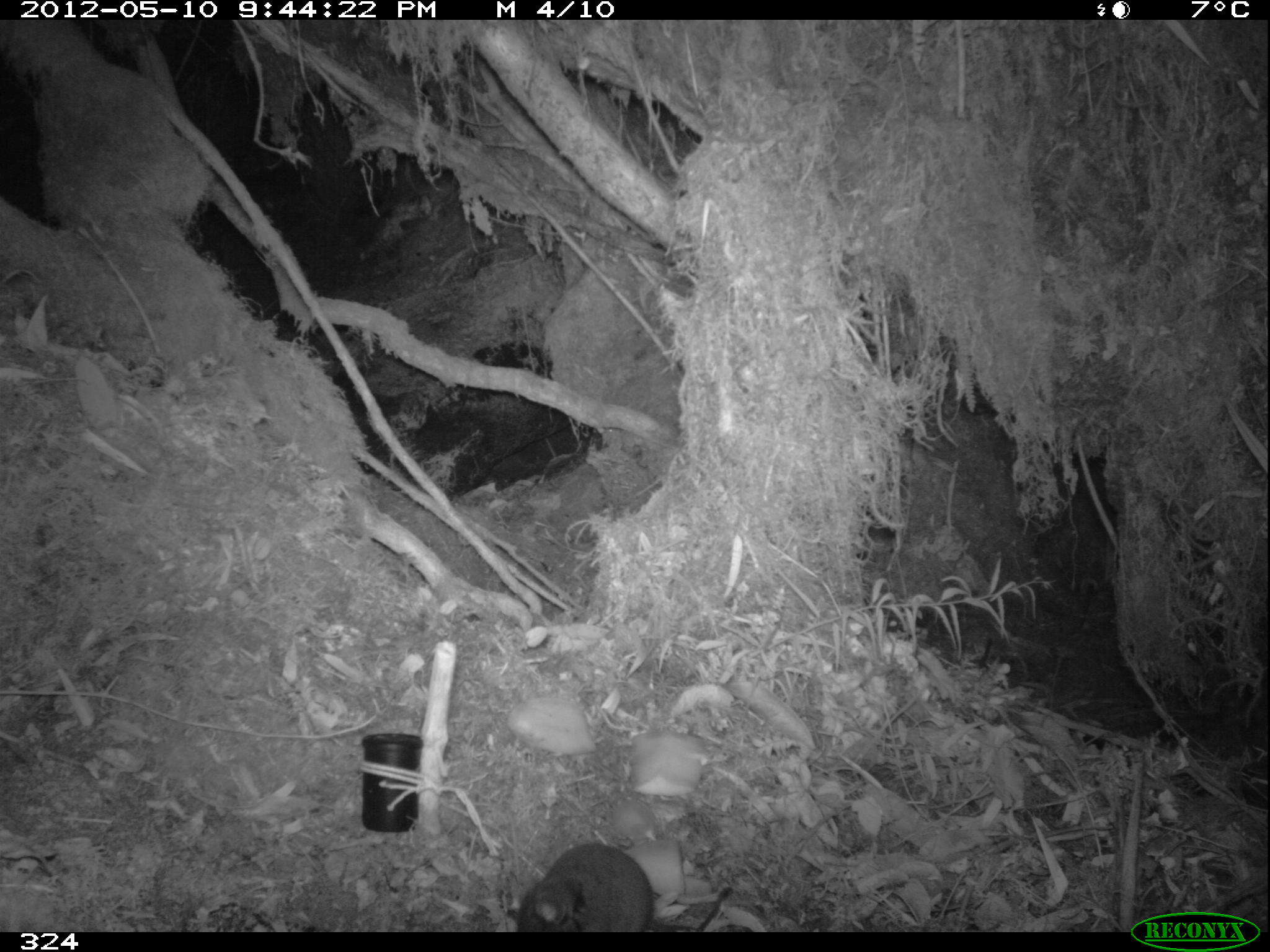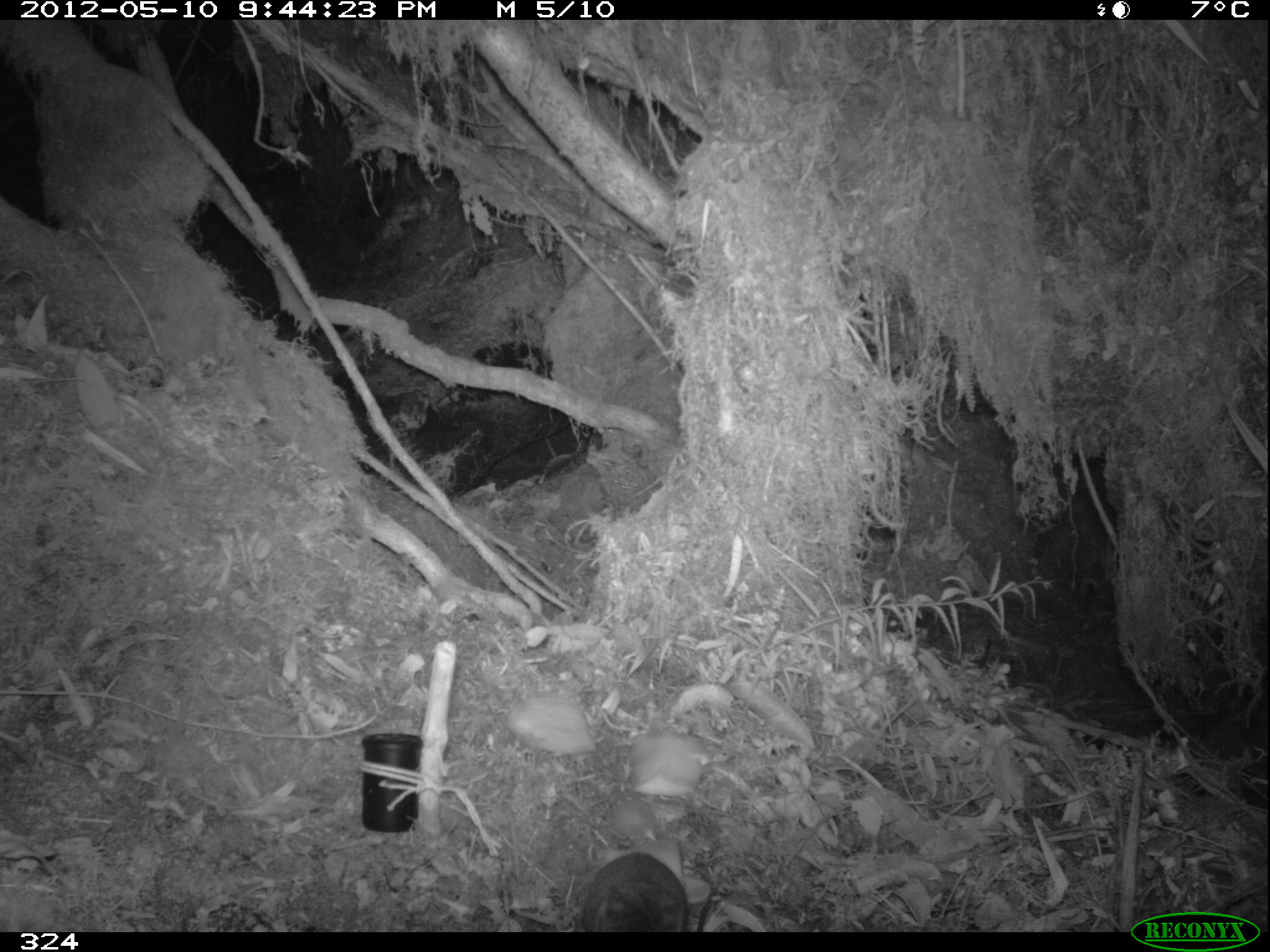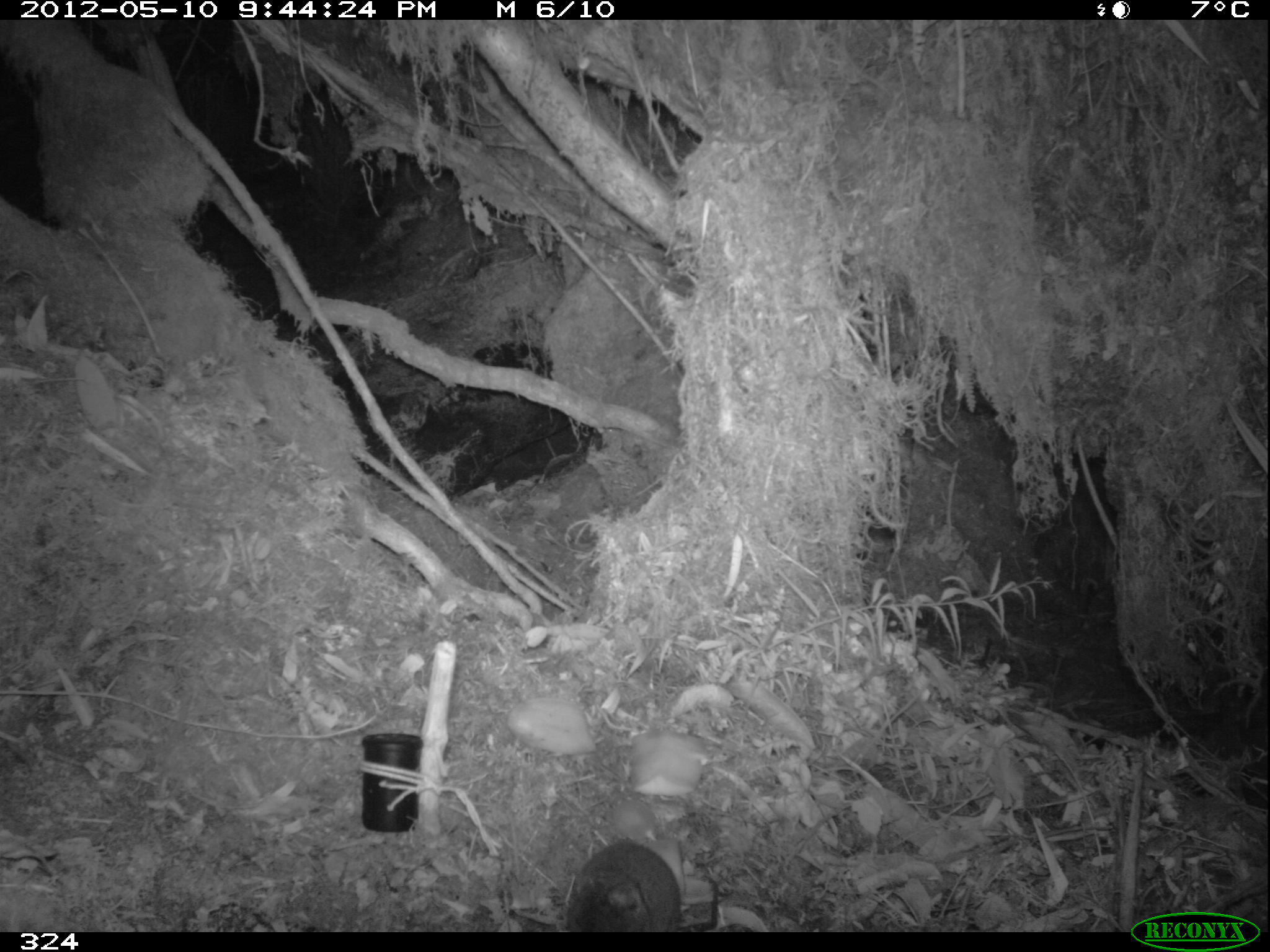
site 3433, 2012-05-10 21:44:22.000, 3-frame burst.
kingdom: Animalia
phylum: Chordata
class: Mammalia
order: Rodentia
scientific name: Rodentia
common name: rodents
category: unknown rodent